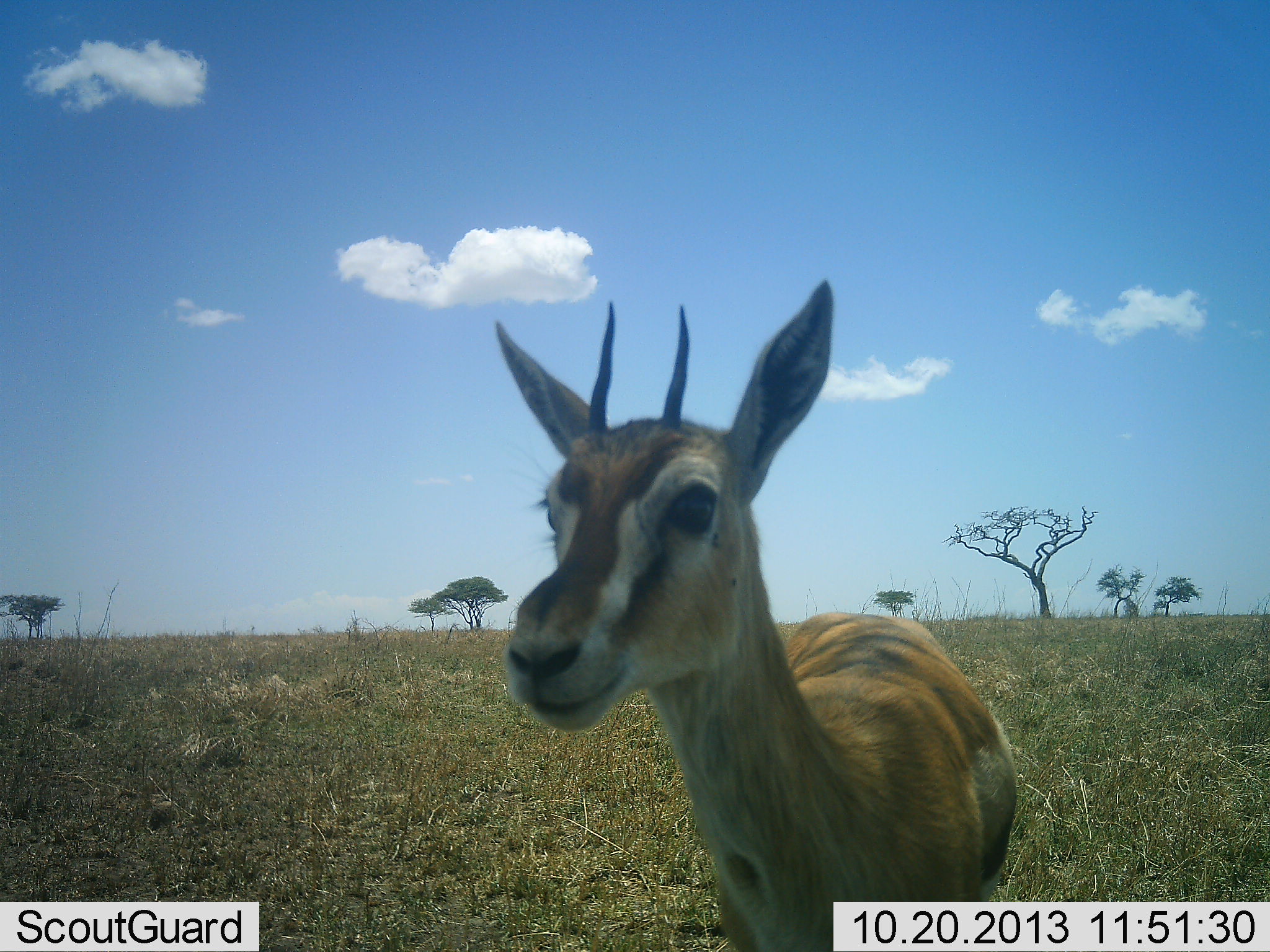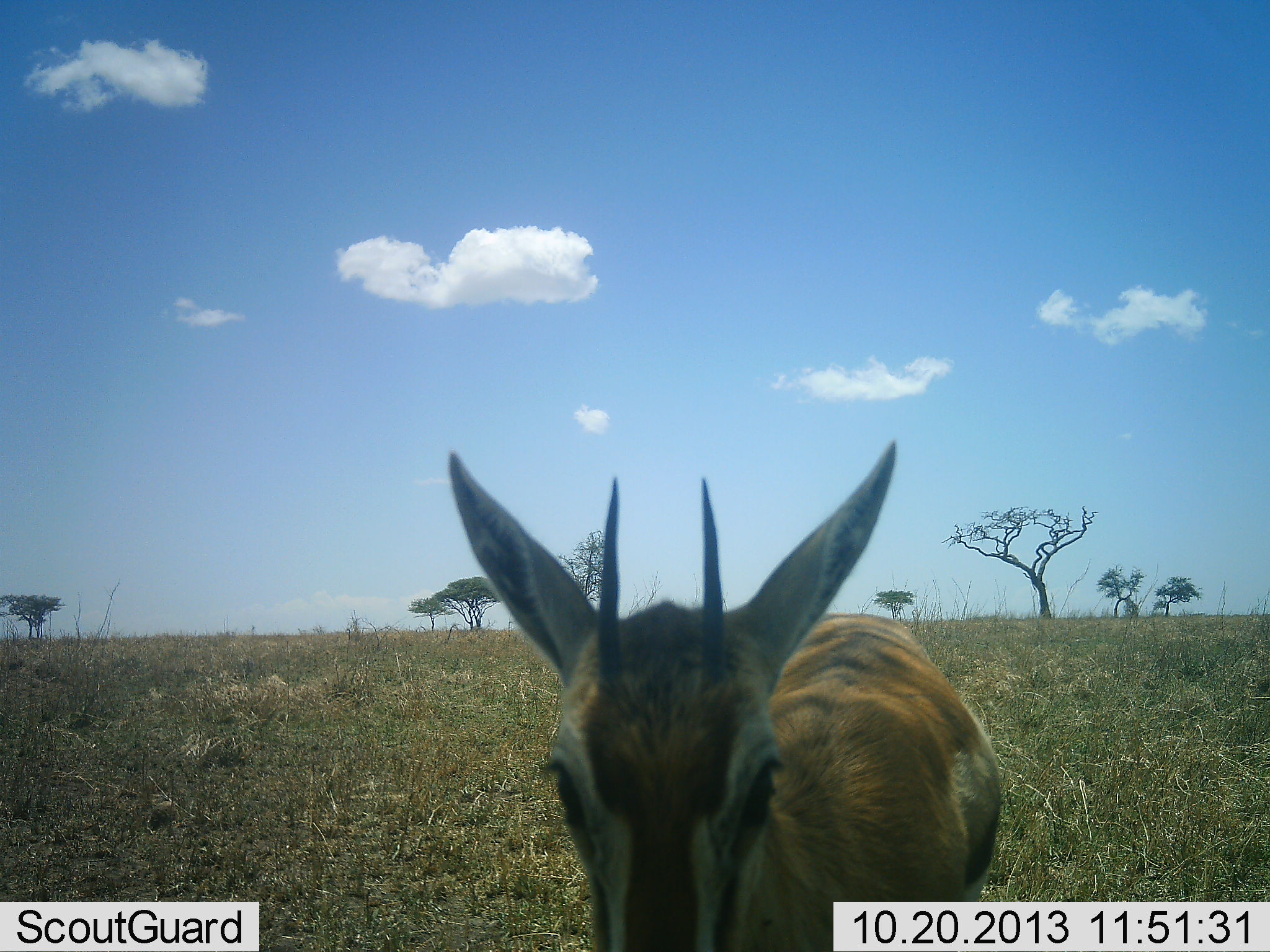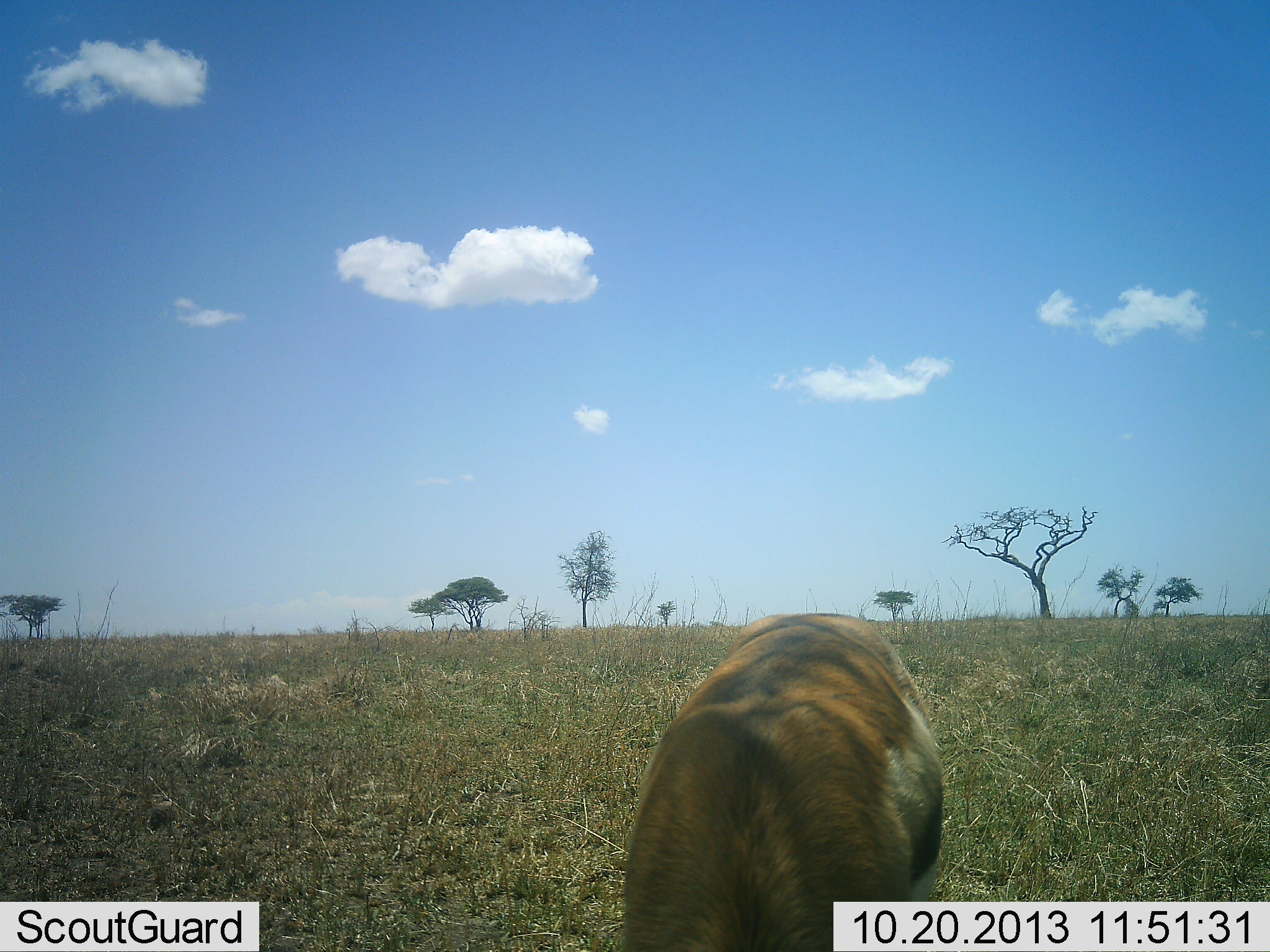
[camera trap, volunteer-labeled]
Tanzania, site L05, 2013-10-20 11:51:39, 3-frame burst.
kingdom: Animalia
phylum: Chordata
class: Mammalia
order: Artiodactyla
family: Bovidae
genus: Eudorcas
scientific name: Eudorcas thomsonii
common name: thomson's gazelle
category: gazellethomsons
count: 1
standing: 78%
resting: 0%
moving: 4%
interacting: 0%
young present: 4%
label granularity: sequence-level